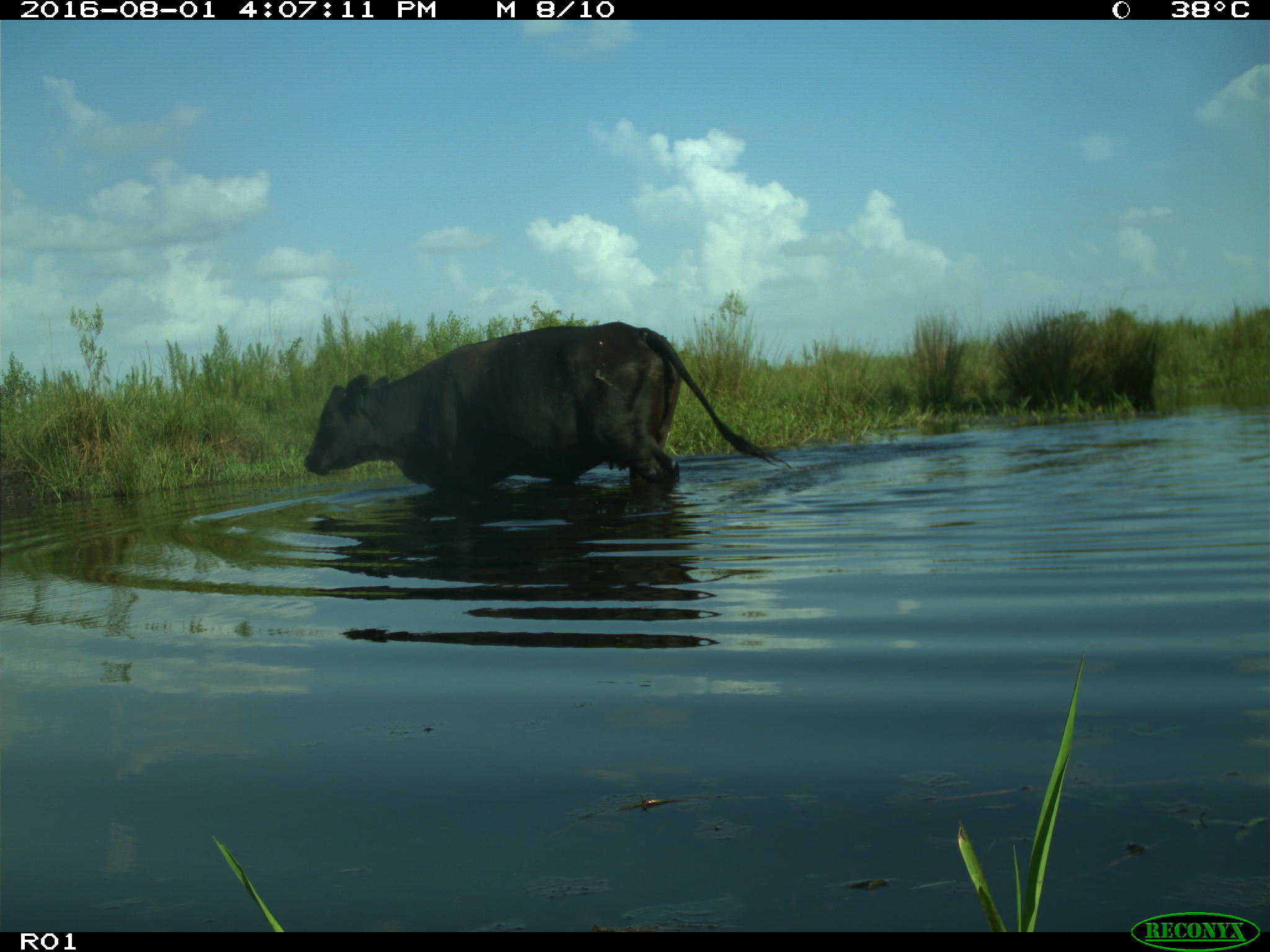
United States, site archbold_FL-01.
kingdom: Animalia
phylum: Chordata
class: Mammalia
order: Artiodactyla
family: Bovidae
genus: Bos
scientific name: Bos taurus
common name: domestic cow